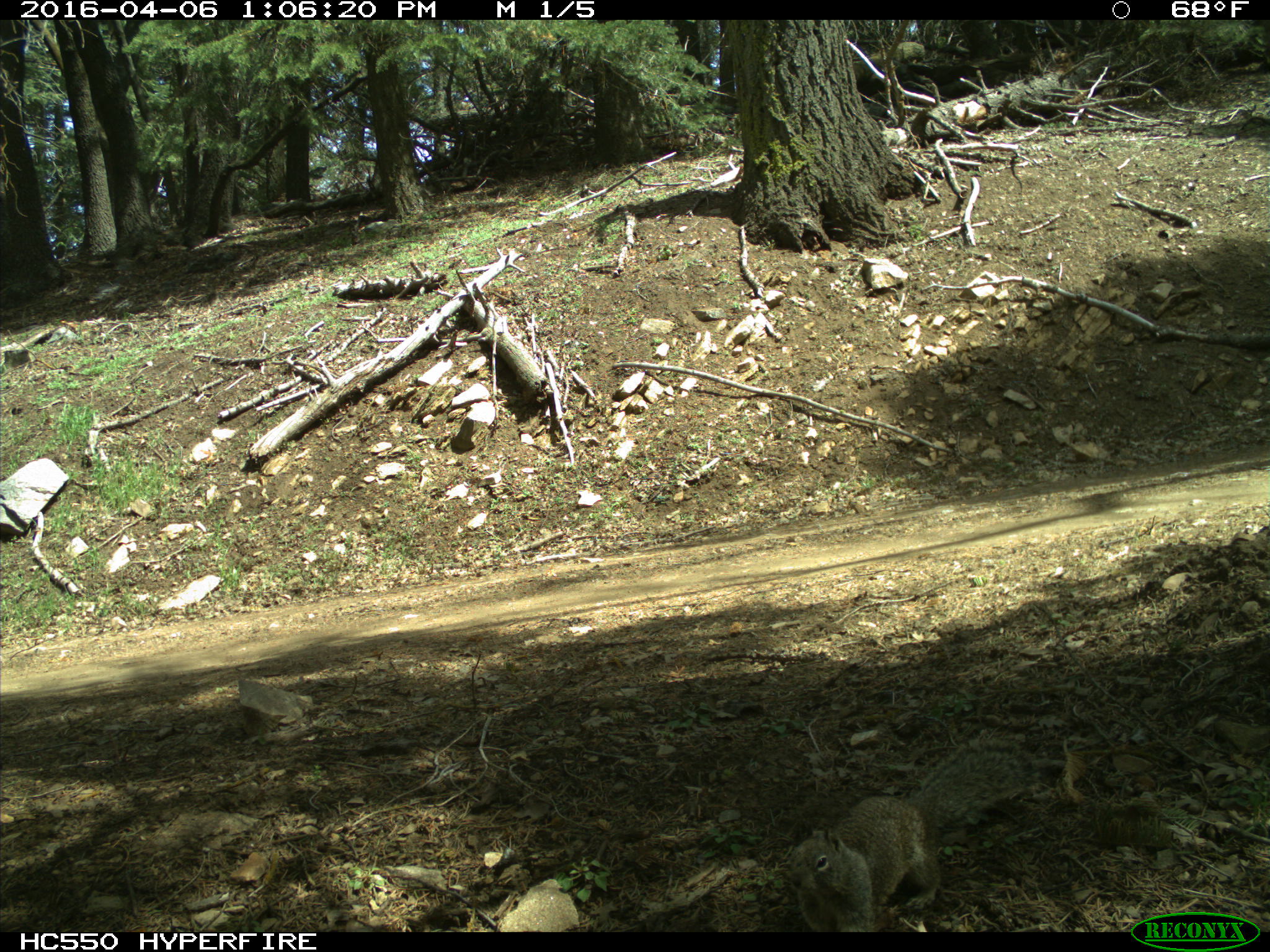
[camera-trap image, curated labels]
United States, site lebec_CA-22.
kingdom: Animalia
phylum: Chordata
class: Mammalia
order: Rodentia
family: Sciuridae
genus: Otospermophilus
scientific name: Otospermophilus beecheyi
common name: california ground squirrel